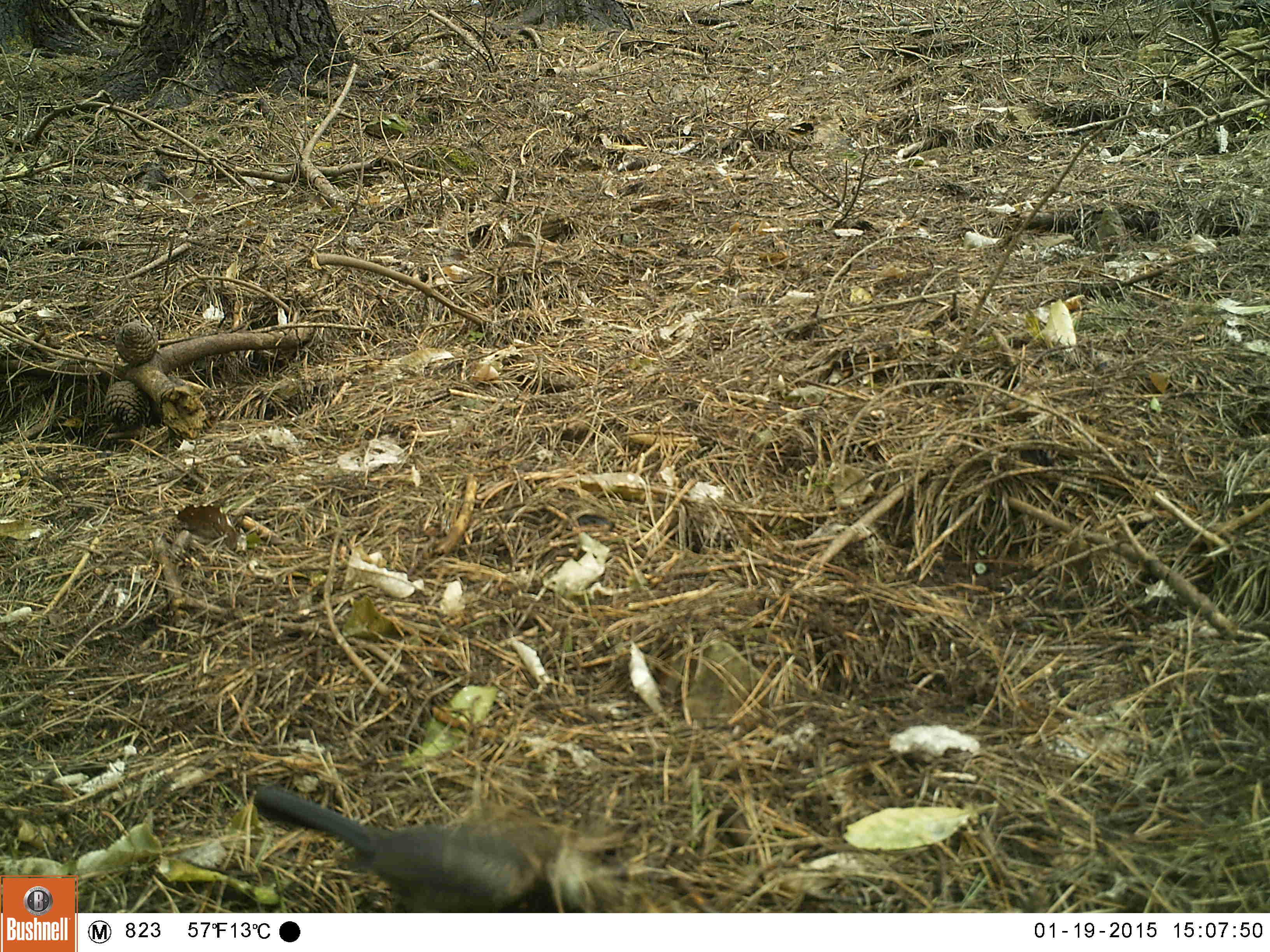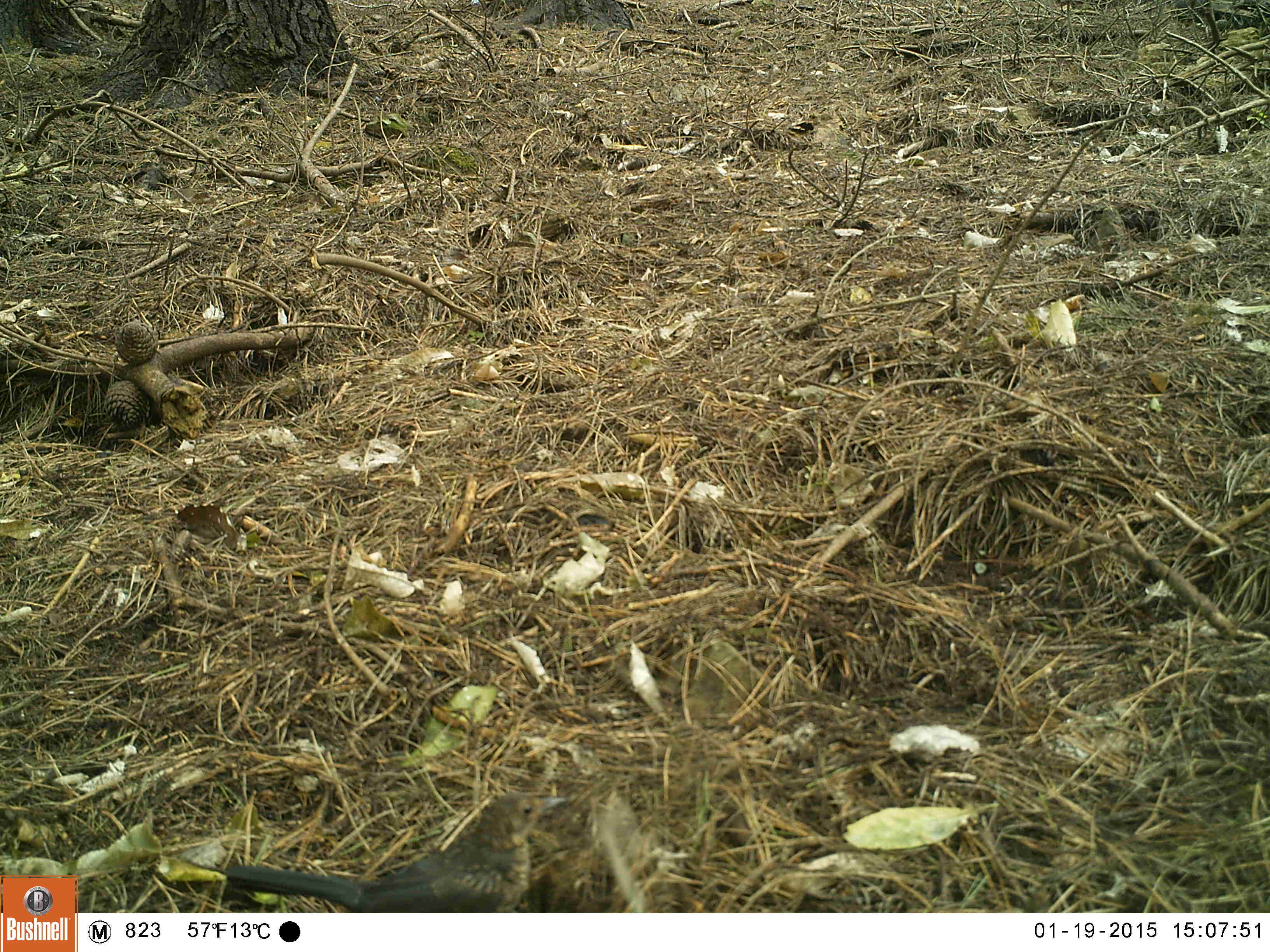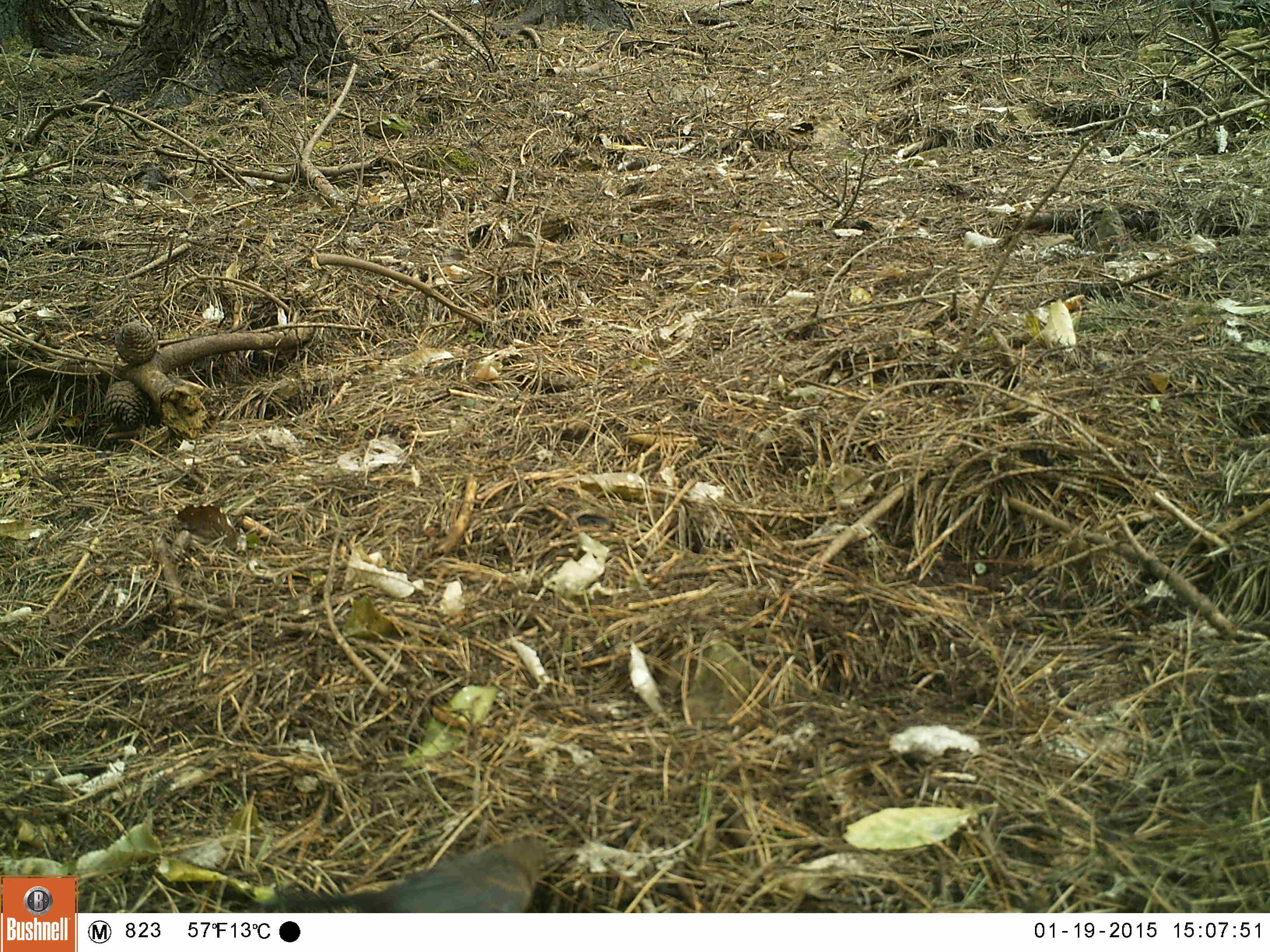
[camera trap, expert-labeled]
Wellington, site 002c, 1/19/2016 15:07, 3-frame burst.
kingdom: Animalia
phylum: Chordata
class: Aves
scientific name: Aves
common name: bird